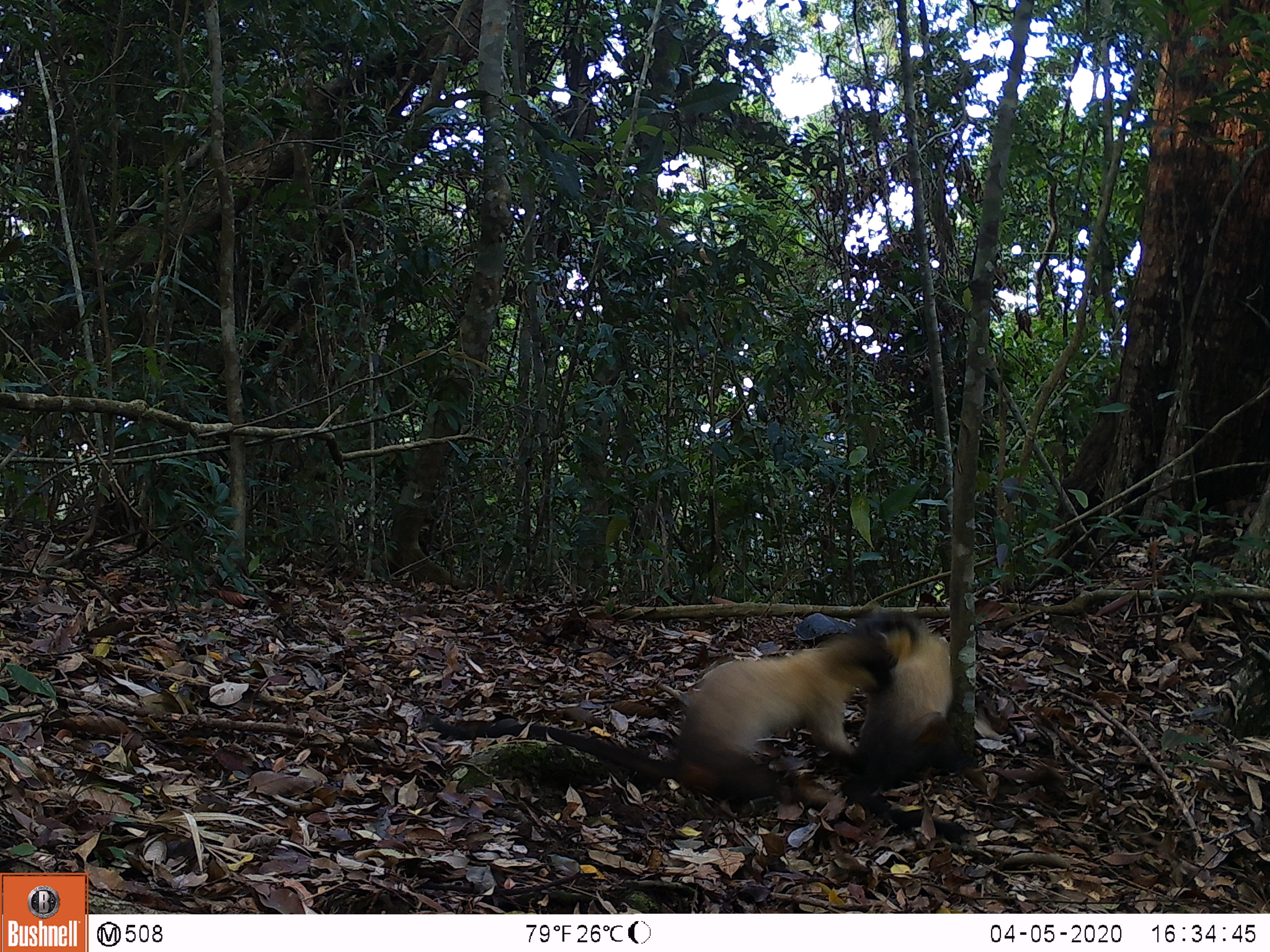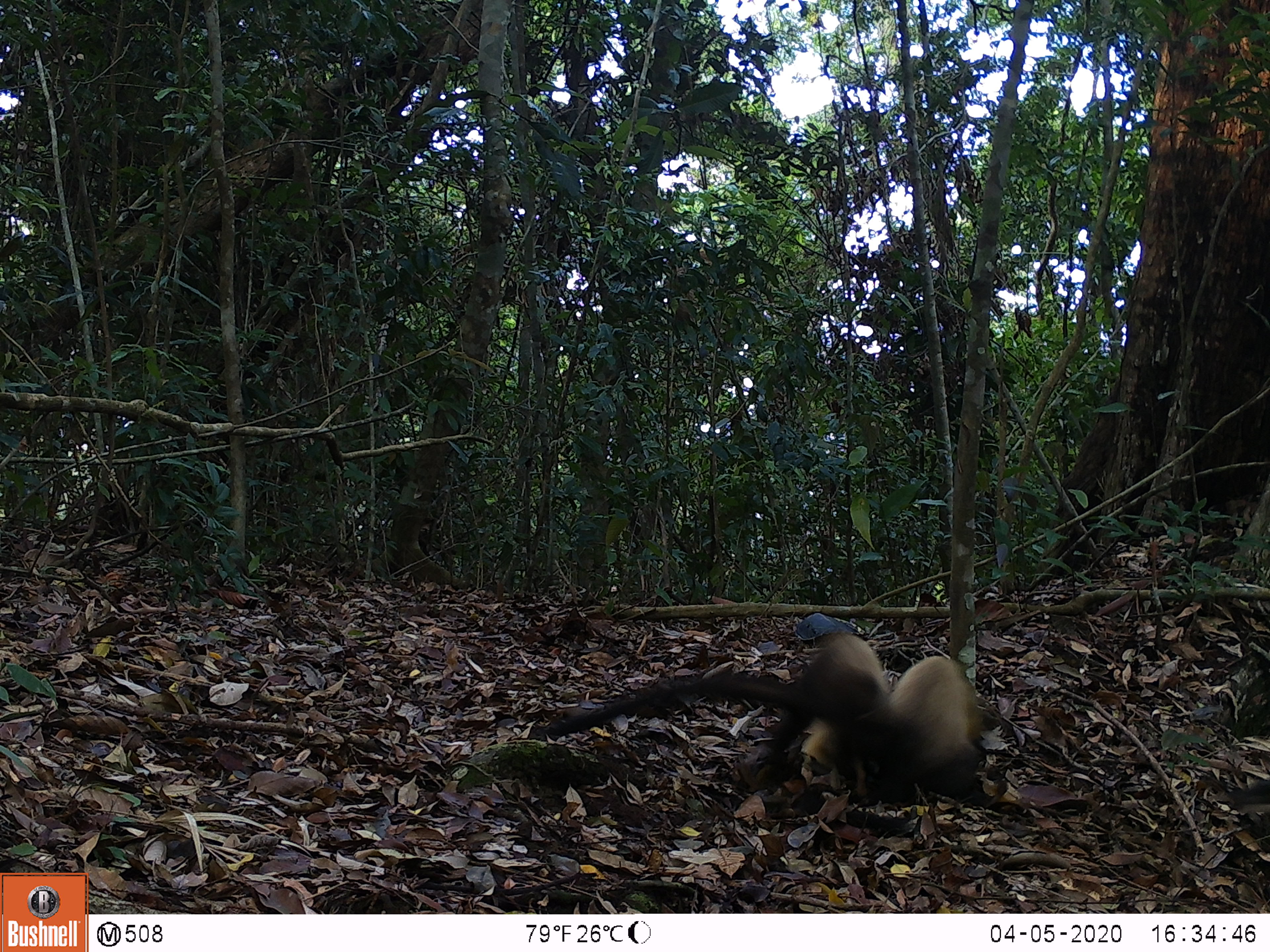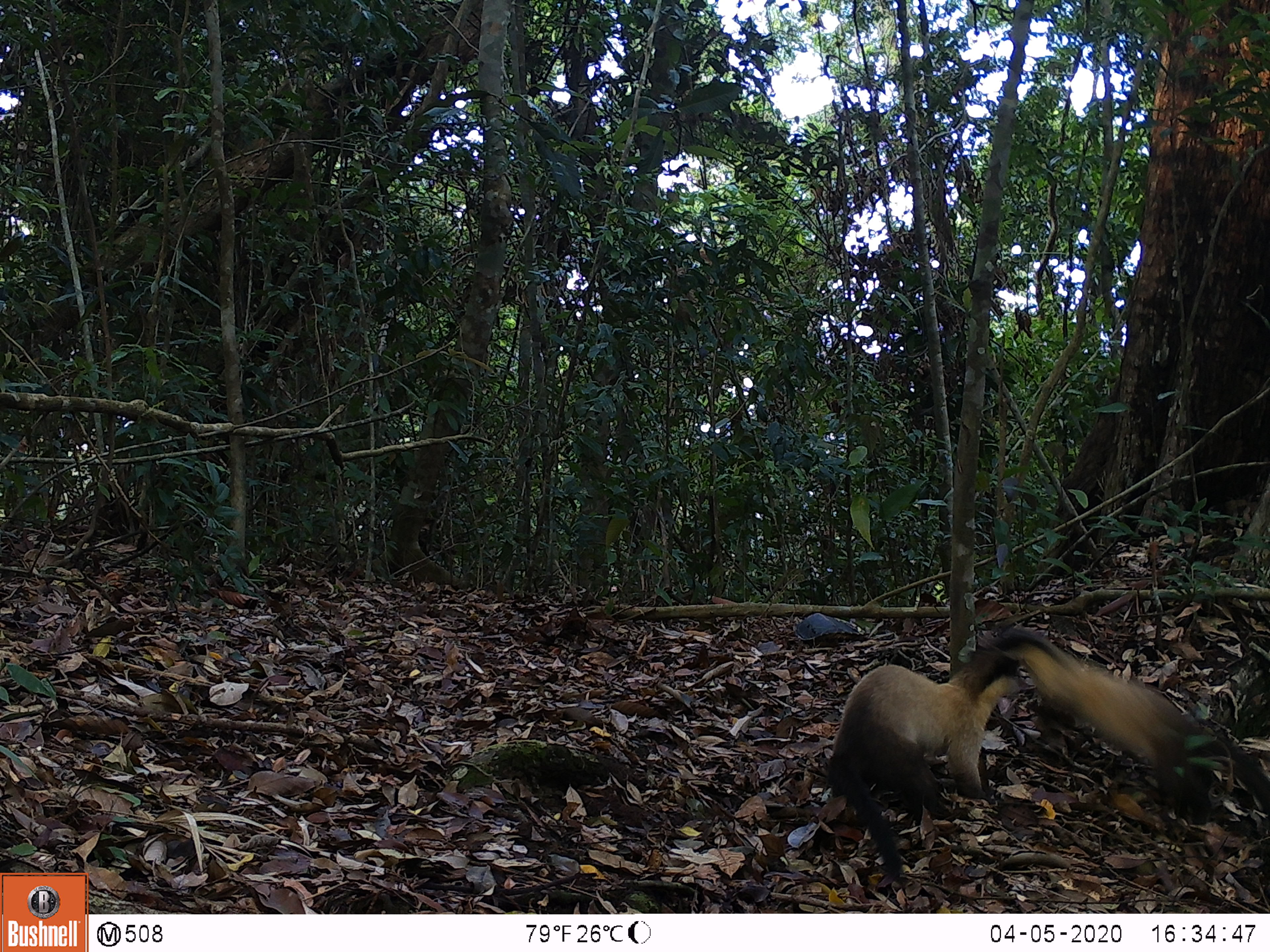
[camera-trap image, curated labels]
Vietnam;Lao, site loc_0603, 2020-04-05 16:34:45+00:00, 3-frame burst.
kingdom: Animalia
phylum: Chordata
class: Mammalia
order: Carnivora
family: Mustelidae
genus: Martes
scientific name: Martes flavigula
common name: yellow-throated marten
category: yellow throated marten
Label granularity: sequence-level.